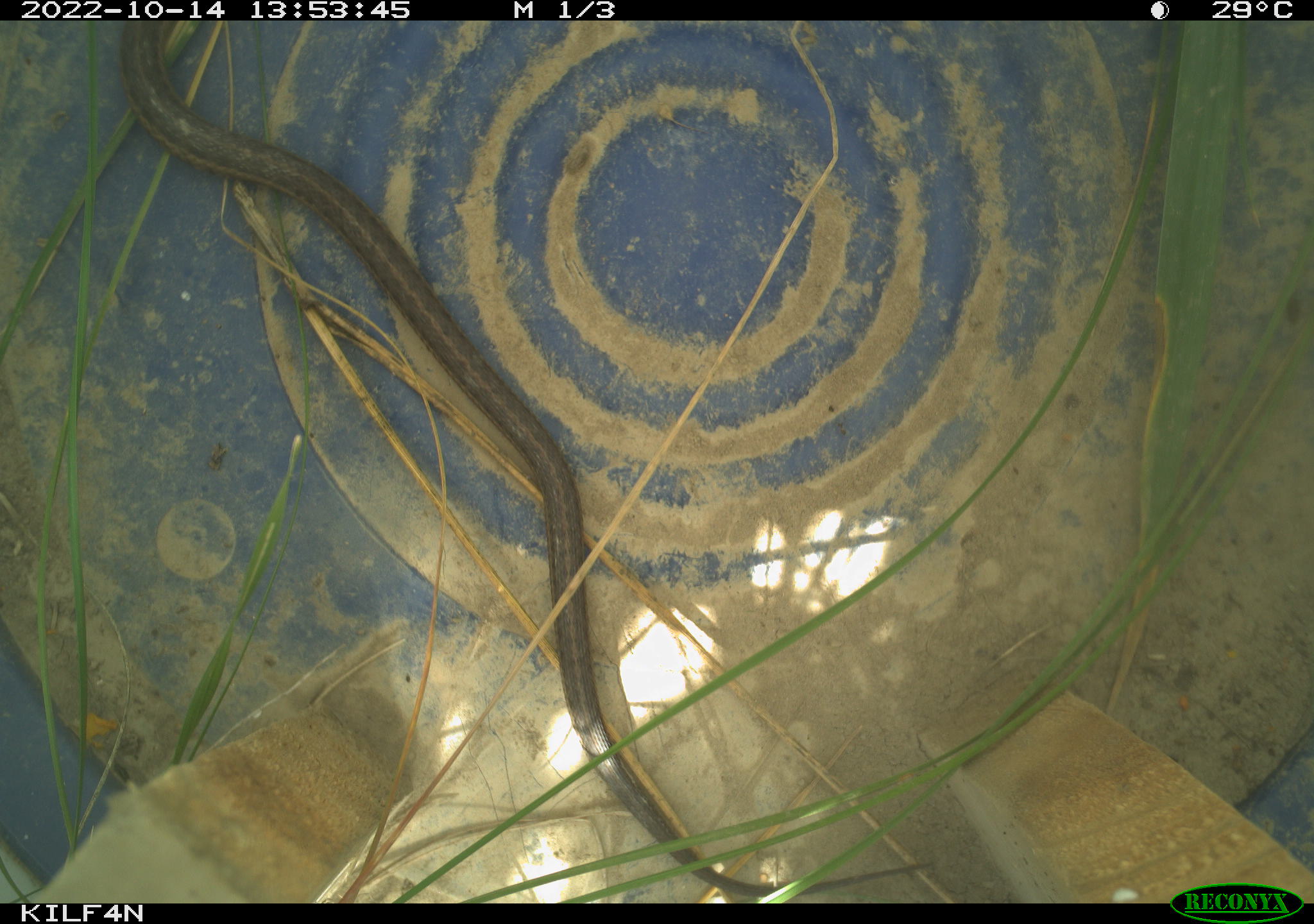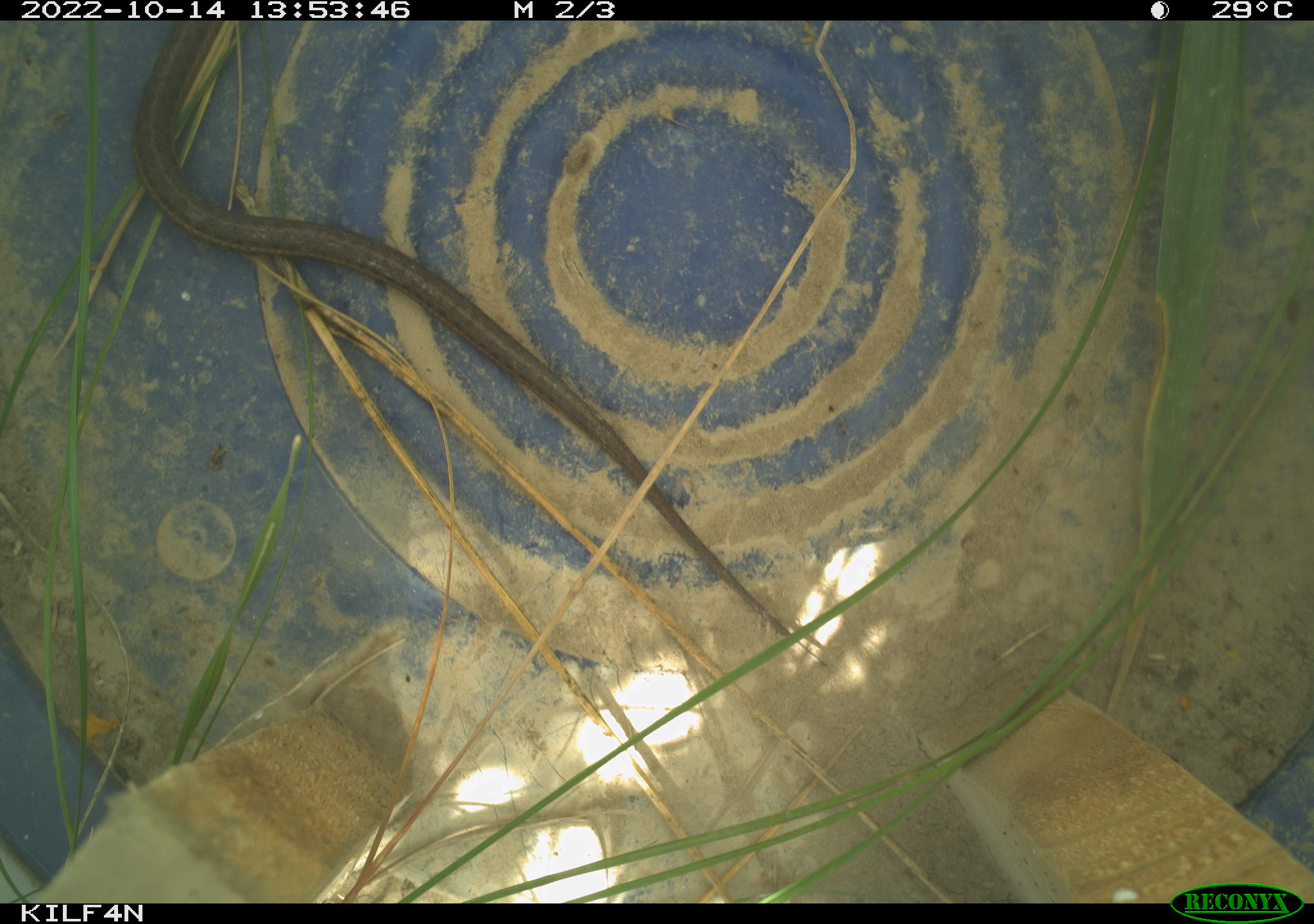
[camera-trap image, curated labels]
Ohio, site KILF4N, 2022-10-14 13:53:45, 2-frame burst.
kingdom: Animalia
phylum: Chordata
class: Reptilia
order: Squamata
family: Colubridae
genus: Thamnophis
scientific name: Thamnophis sirtalis sirtalis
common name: eastern gartersnake